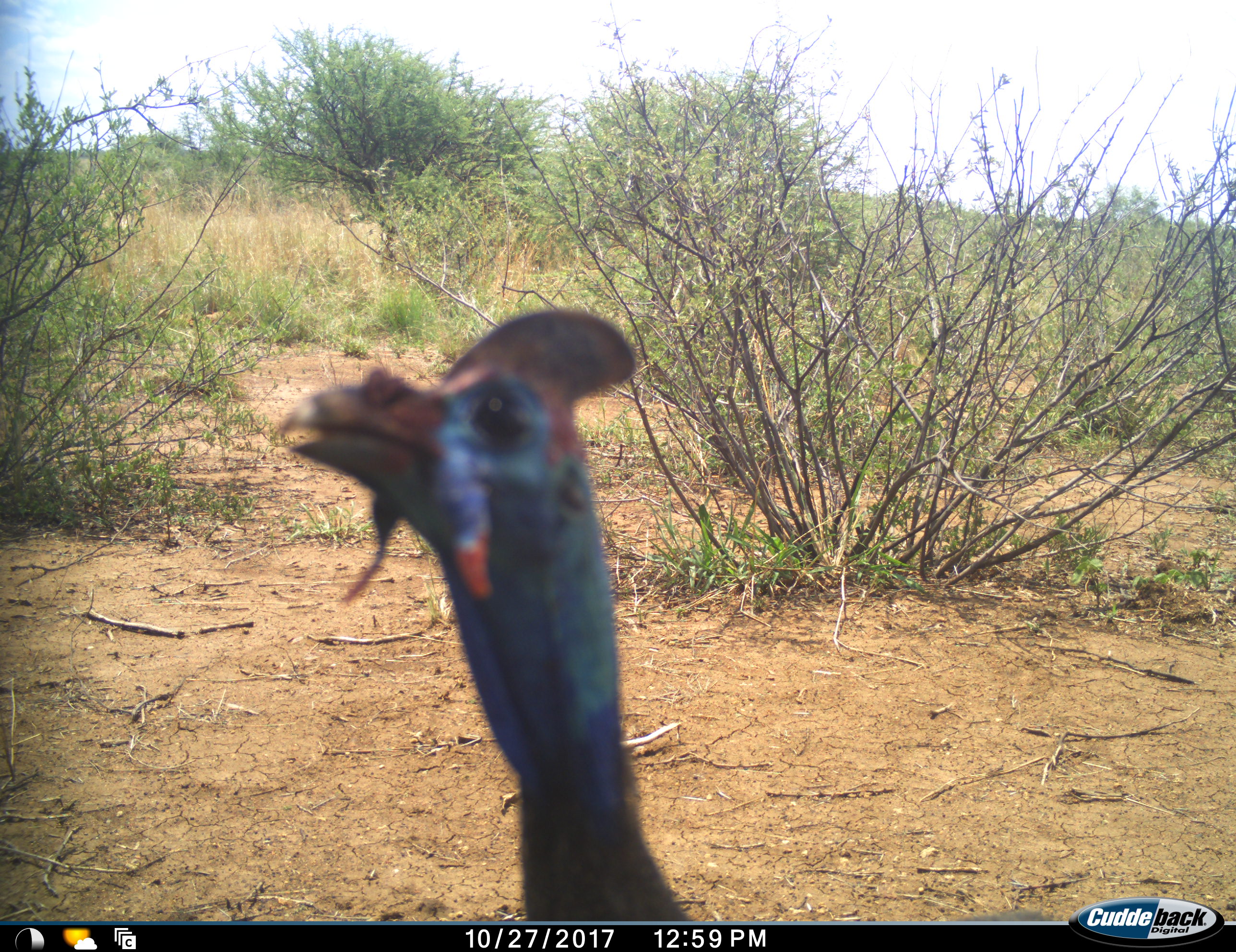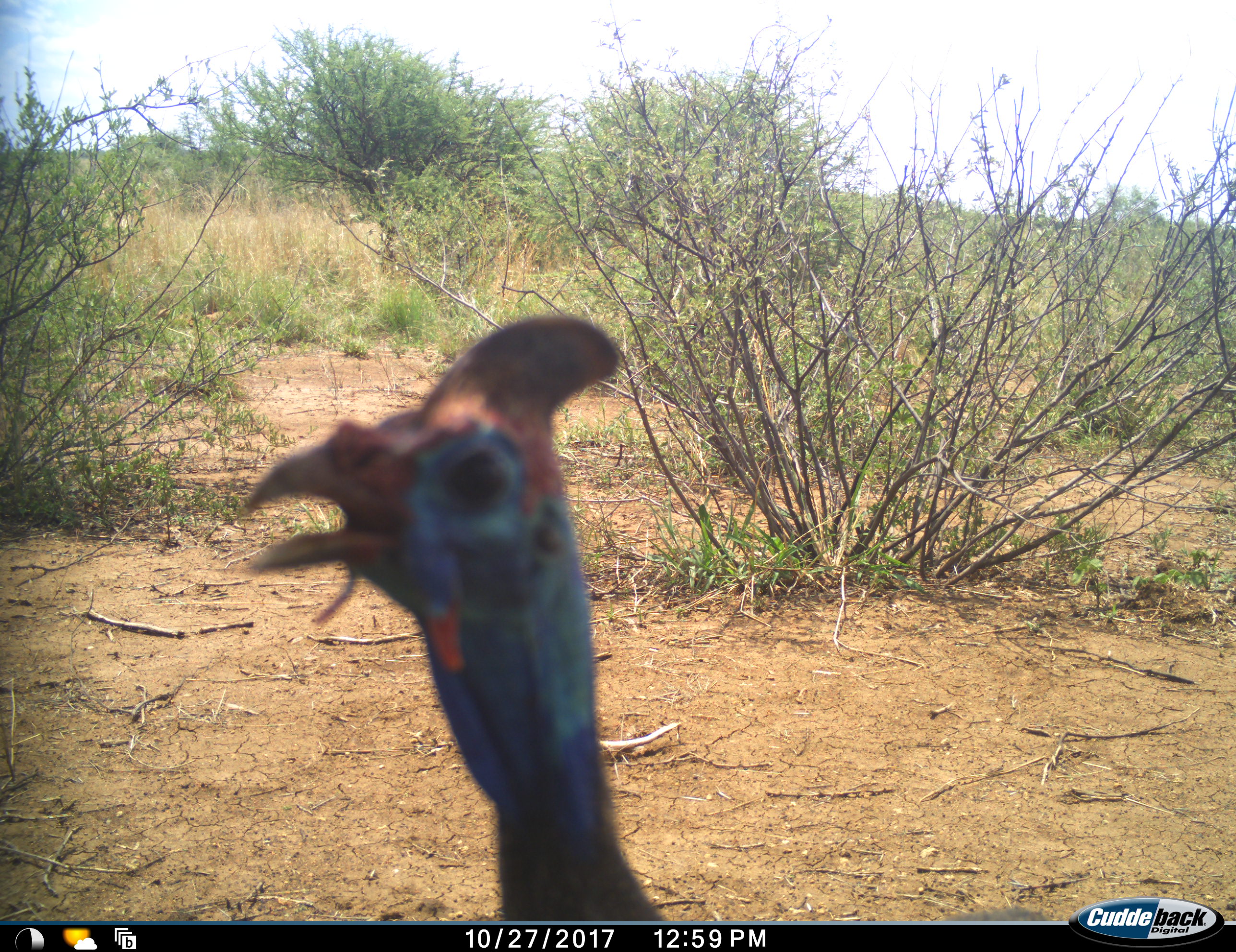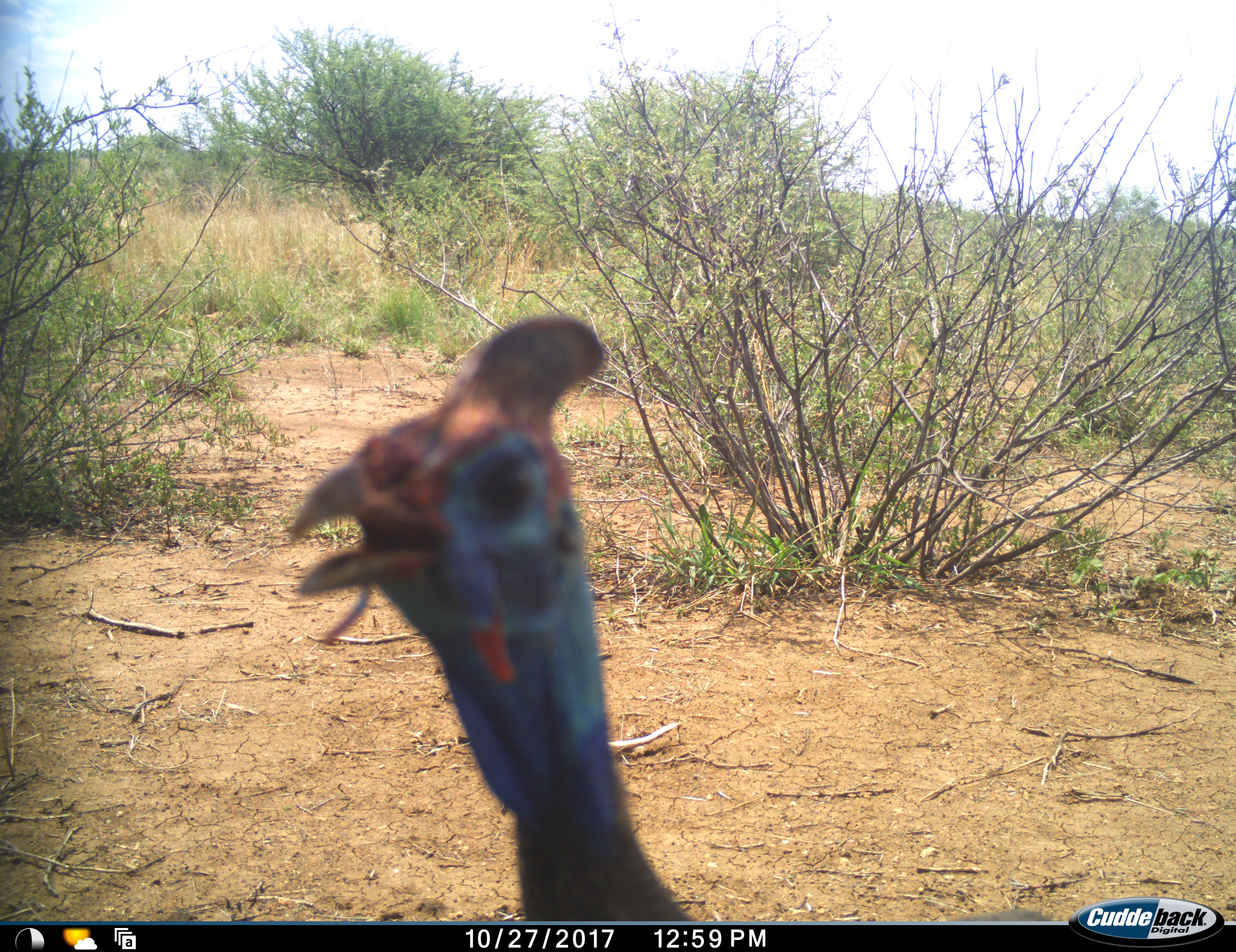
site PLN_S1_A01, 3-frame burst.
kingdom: Animalia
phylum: Chordata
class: Aves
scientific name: Aves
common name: bird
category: birdother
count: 1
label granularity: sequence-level